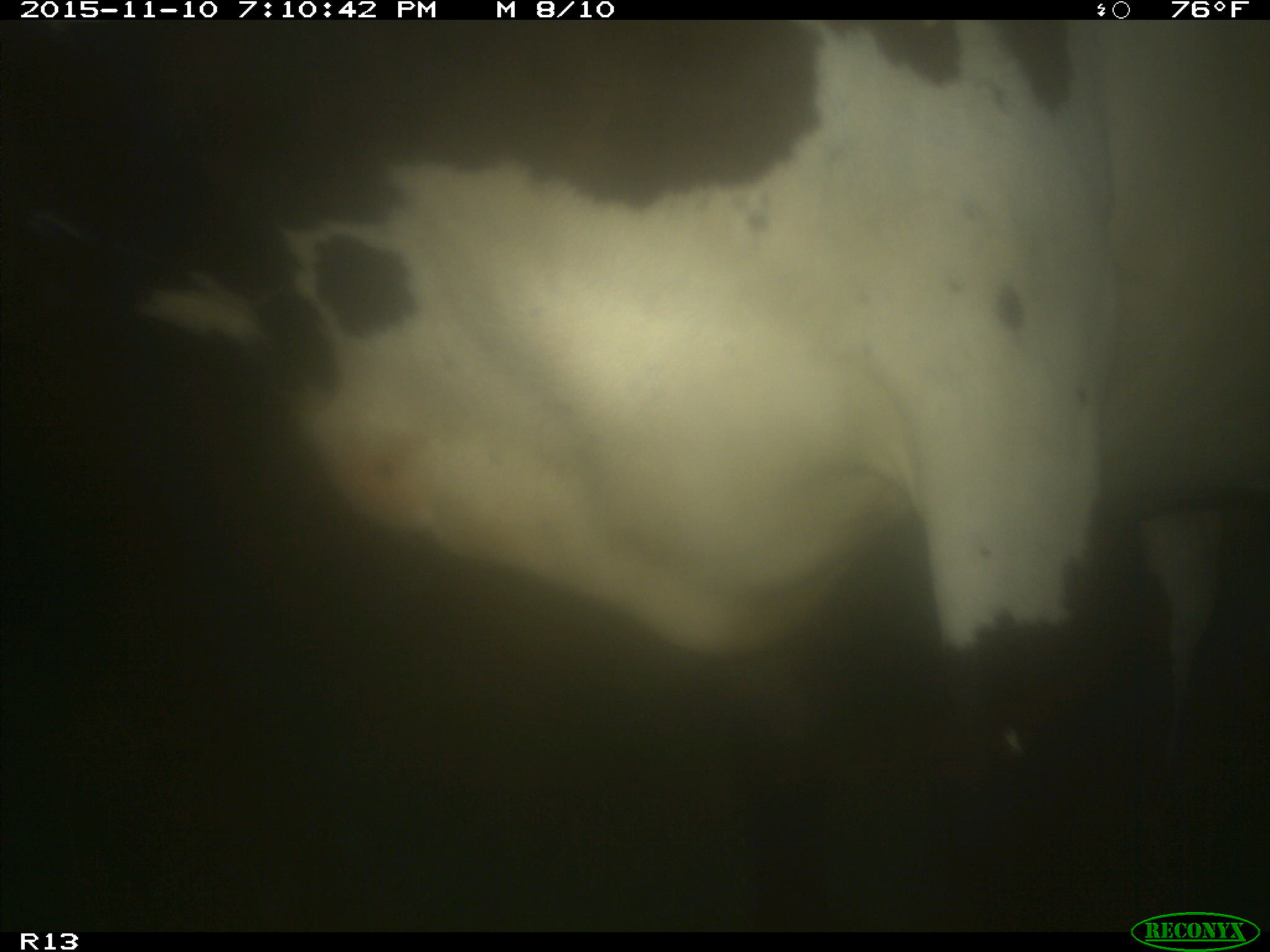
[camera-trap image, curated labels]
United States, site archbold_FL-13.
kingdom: Animalia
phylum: Chordata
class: Mammalia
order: Artiodactyla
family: Bovidae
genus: Bos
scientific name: Bos taurus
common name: domestic cow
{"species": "Bos taurus (domestic cow)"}